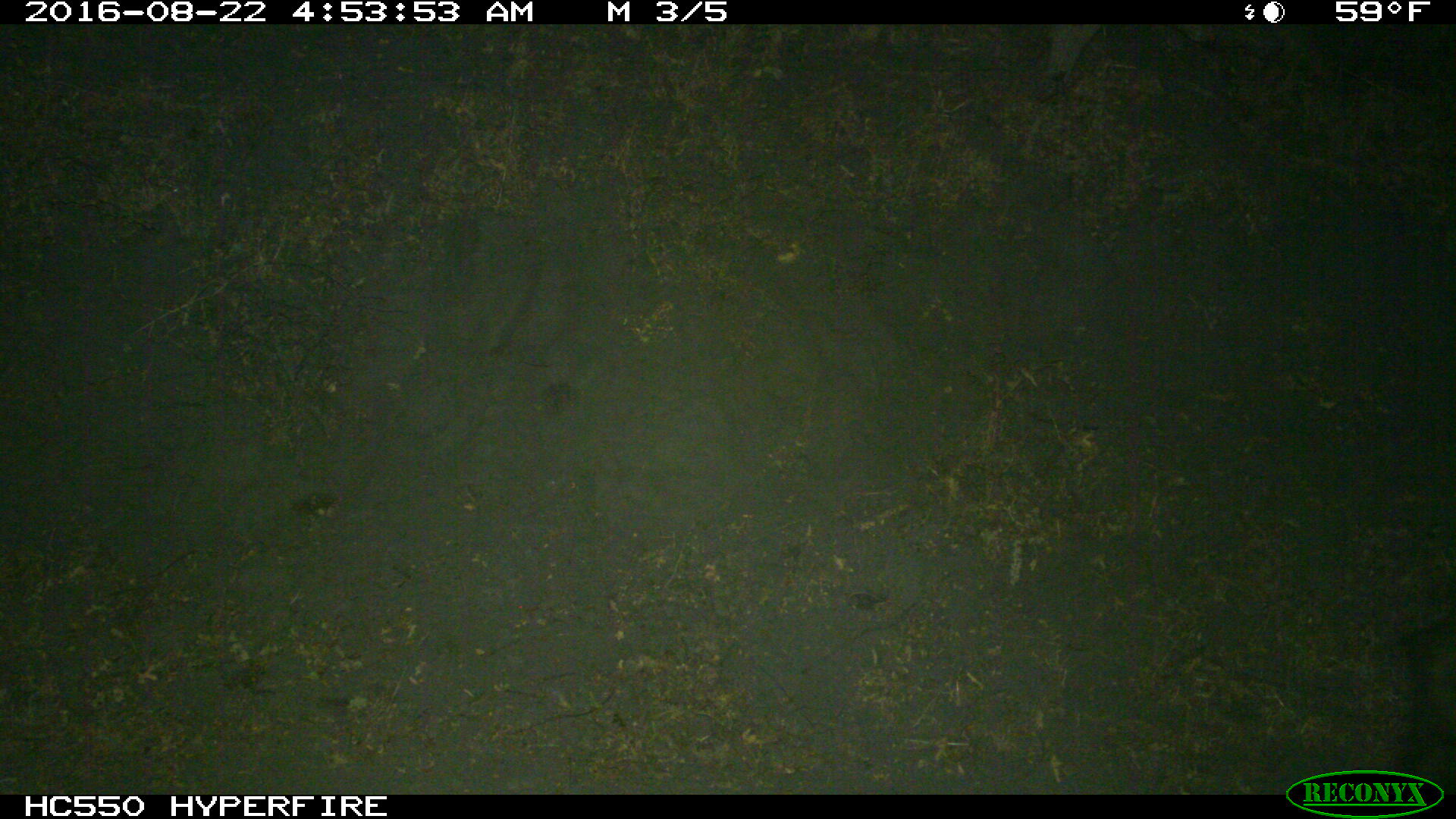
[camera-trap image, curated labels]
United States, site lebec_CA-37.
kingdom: Animalia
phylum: Chordata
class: Mammalia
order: Artiodactyla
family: Suidae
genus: Sus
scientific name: Sus scrofa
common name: wild boar